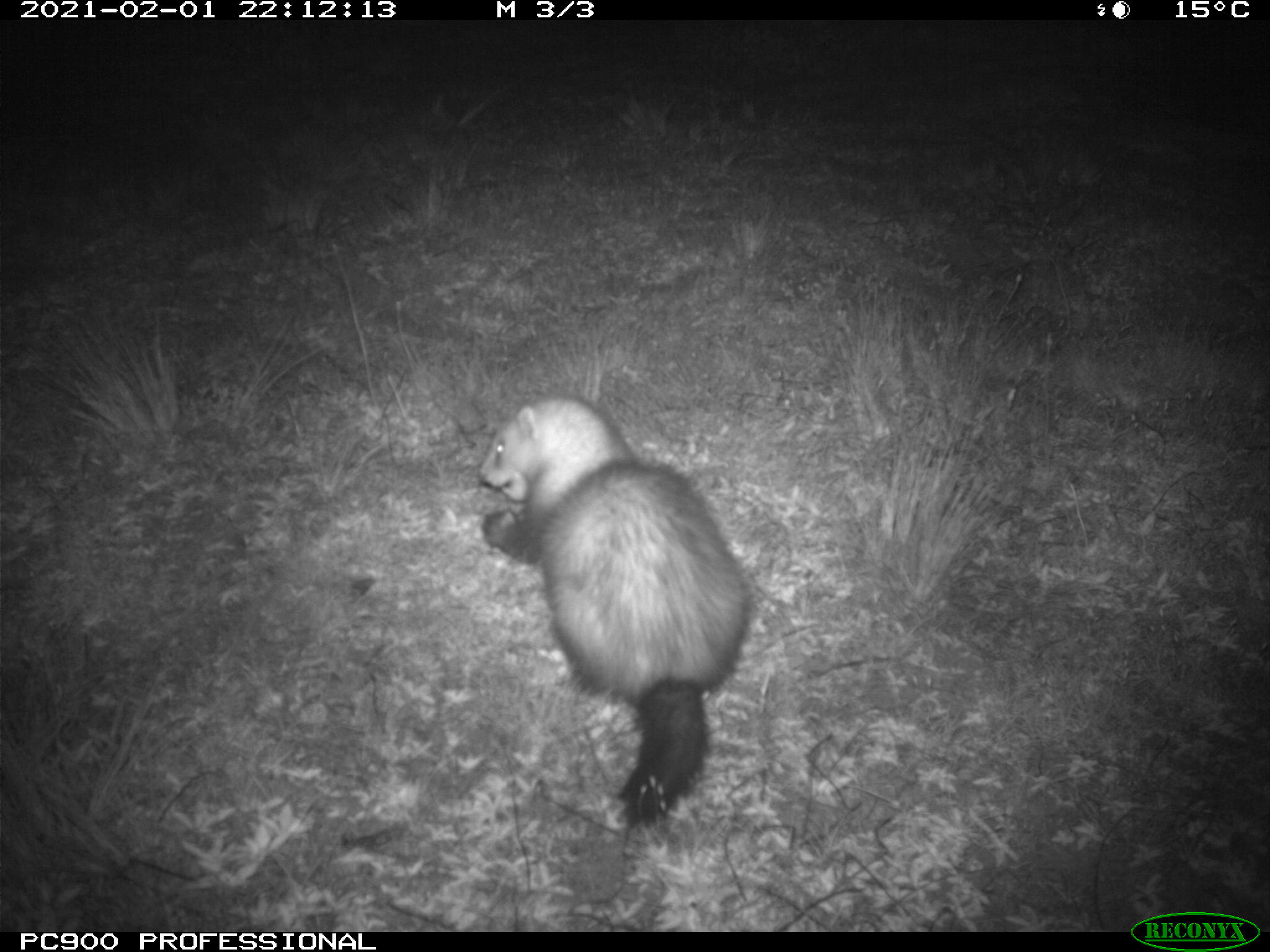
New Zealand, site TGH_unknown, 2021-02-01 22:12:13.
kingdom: Animalia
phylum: Chordata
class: Mammalia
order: Carnivora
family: Mustelidae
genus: Mustela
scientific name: Mustela furo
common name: ferret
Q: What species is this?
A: Ferret (Mustela furo).